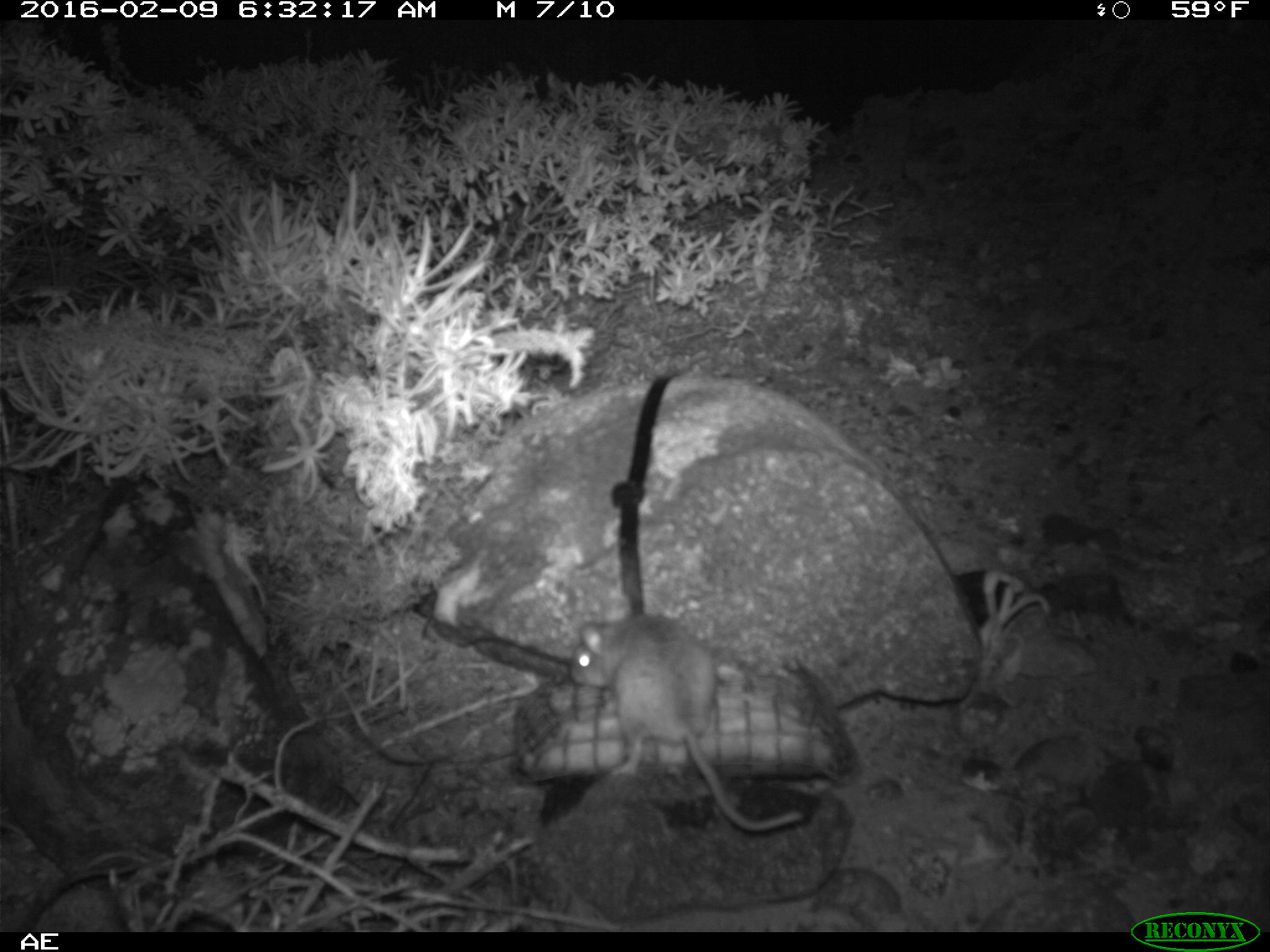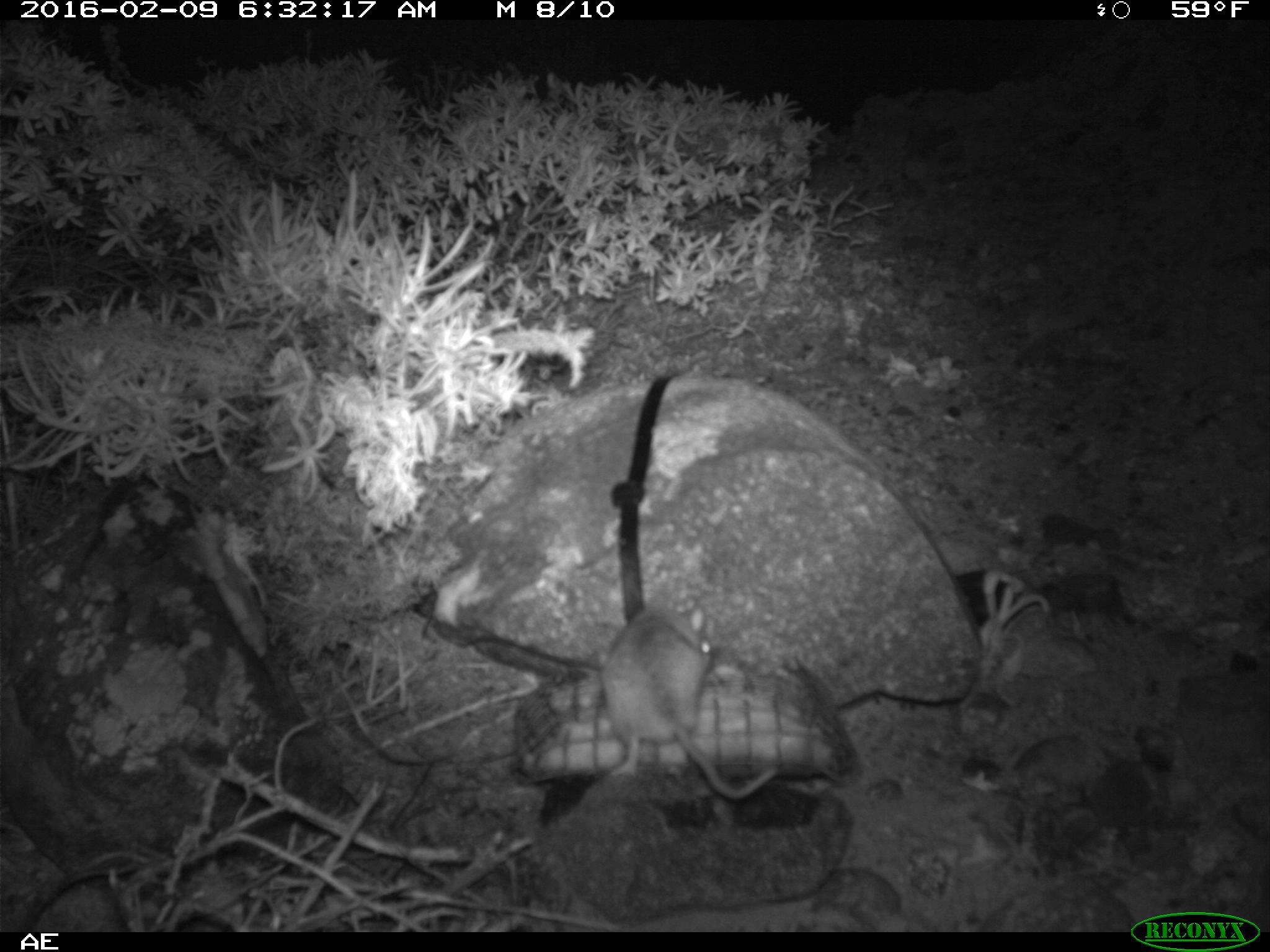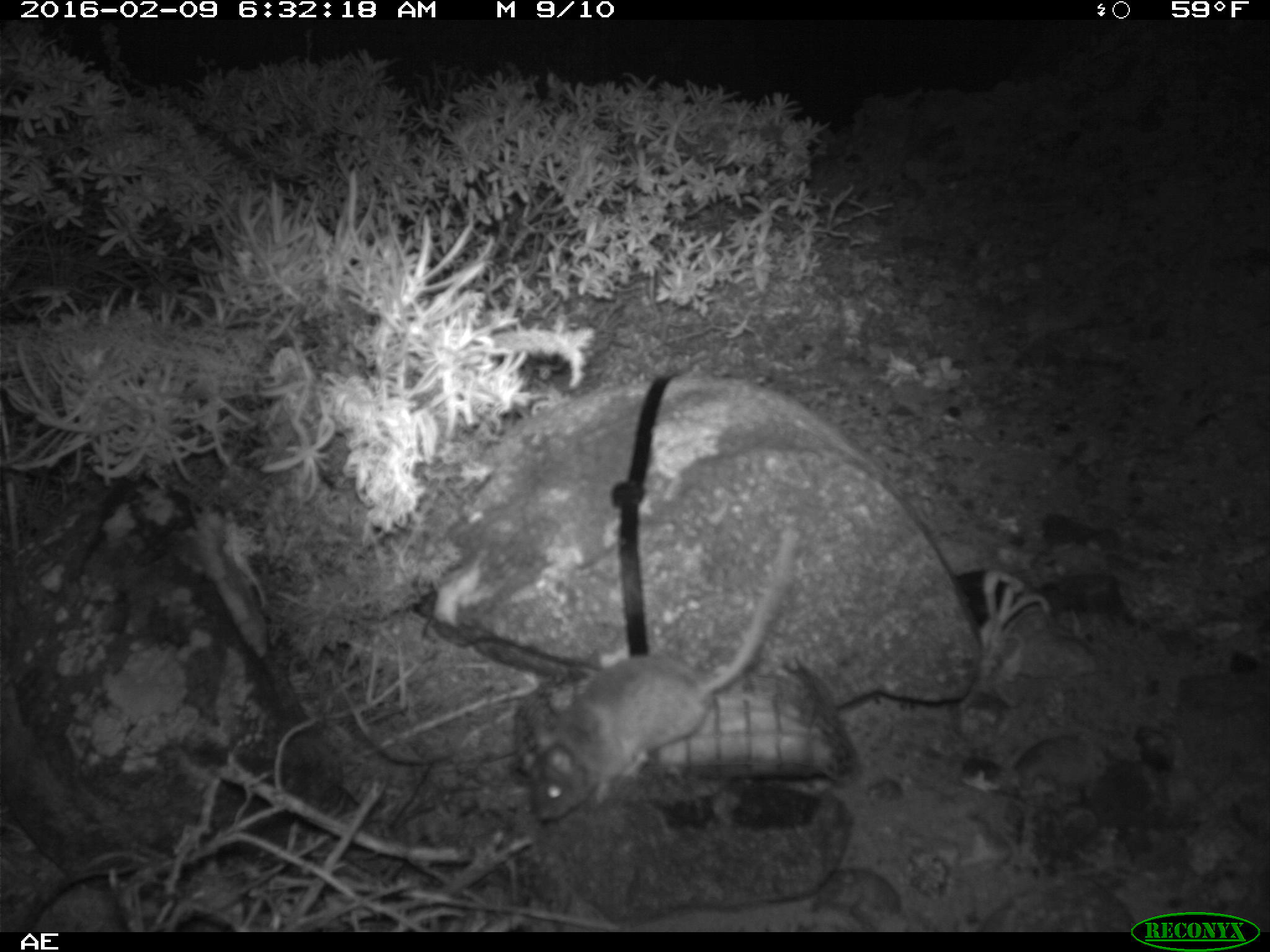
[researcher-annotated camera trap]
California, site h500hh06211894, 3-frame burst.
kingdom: Animalia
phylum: Chordata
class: Mammalia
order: Rodentia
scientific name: Rodentia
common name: rodent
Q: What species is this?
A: Rodent (Rodentia).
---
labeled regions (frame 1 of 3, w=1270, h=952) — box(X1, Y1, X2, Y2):
rodent: box(569, 601, 802, 834)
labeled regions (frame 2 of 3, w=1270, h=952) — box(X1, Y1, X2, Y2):
rodent: box(597, 580, 776, 798)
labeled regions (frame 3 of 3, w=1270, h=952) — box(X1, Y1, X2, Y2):
rodent: box(523, 534, 801, 826)